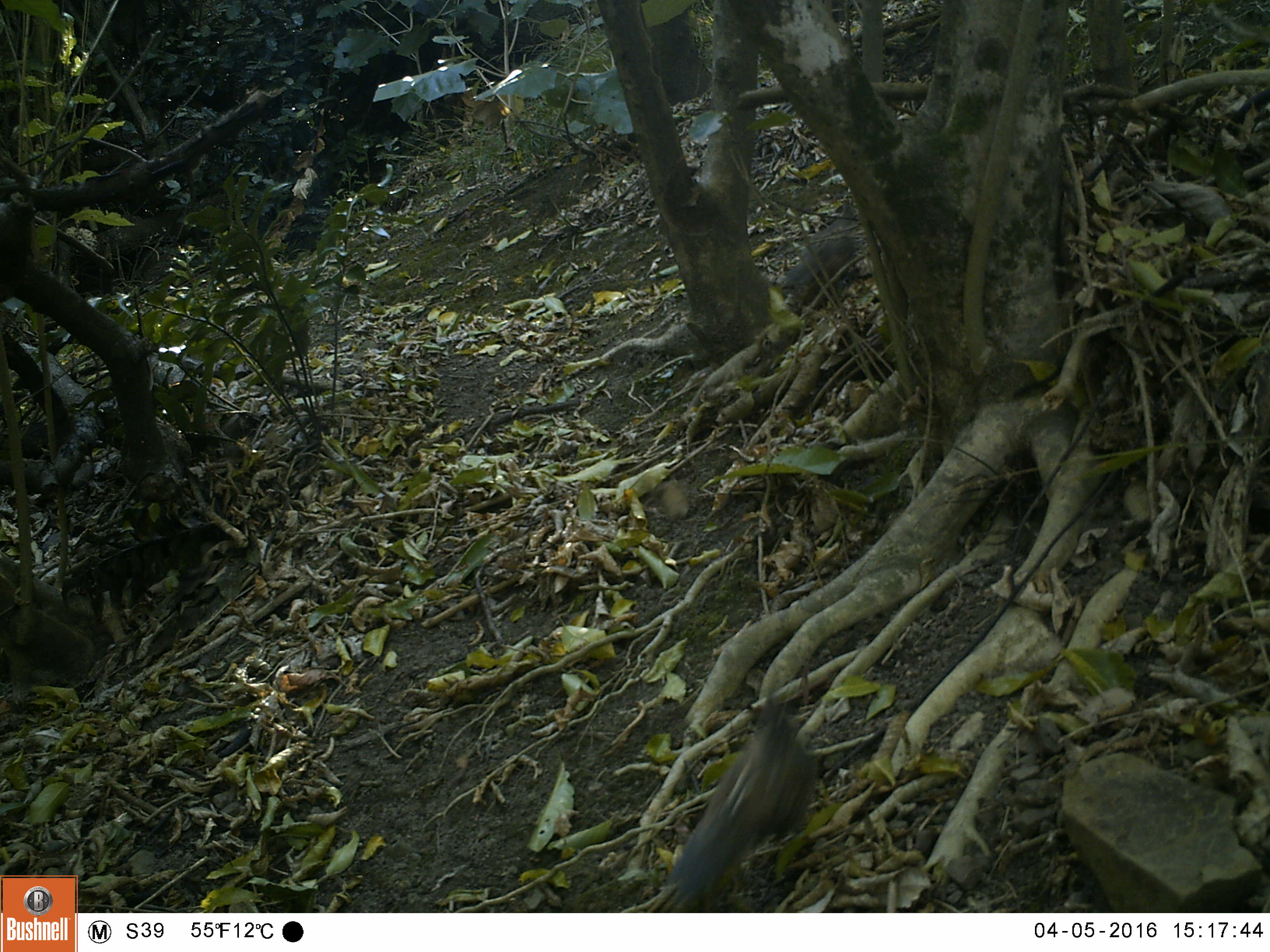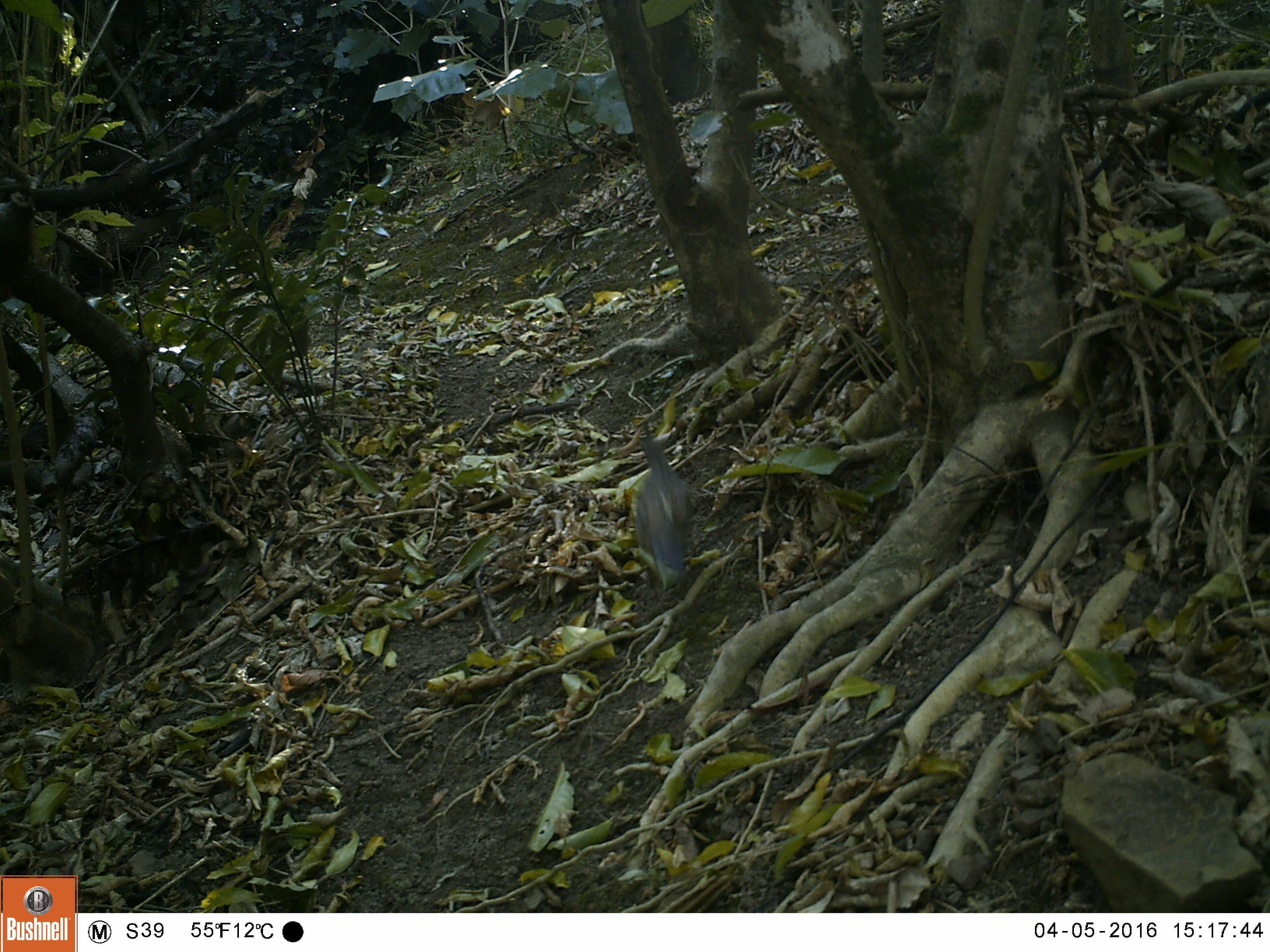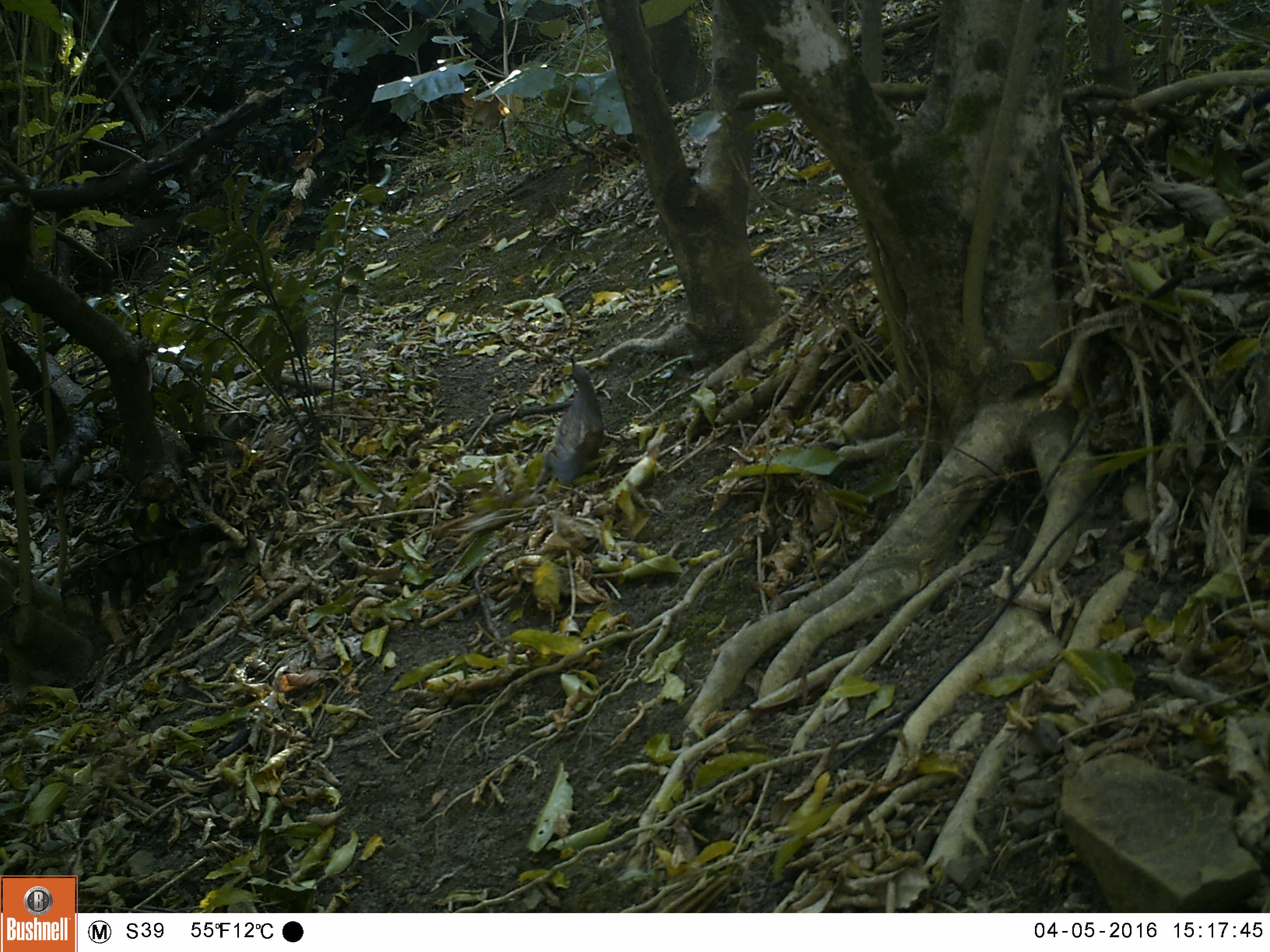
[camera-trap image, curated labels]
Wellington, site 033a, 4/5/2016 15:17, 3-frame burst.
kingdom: Animalia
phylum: Chordata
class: Aves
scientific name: Aves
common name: bird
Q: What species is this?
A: Bird (Aves).